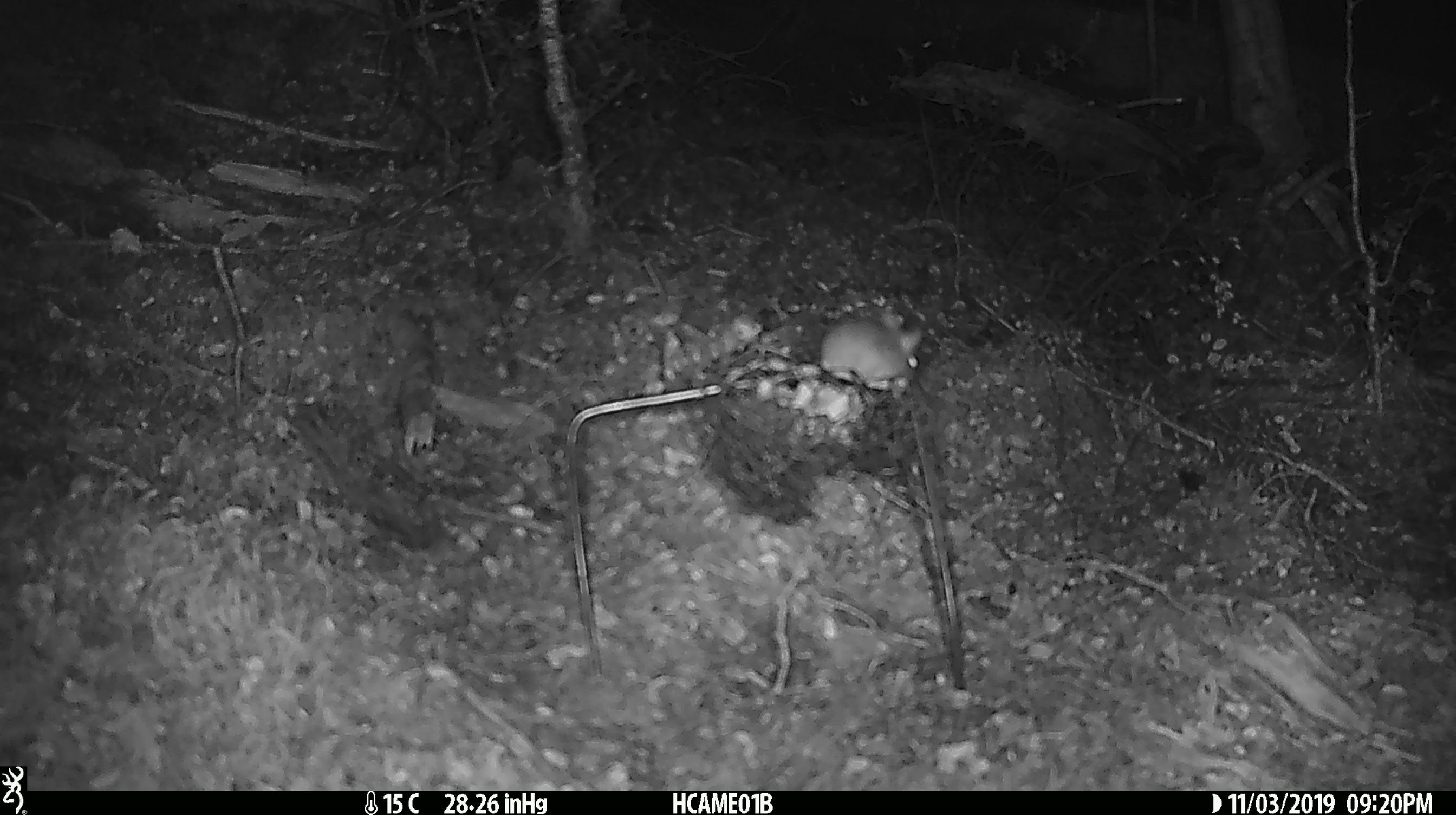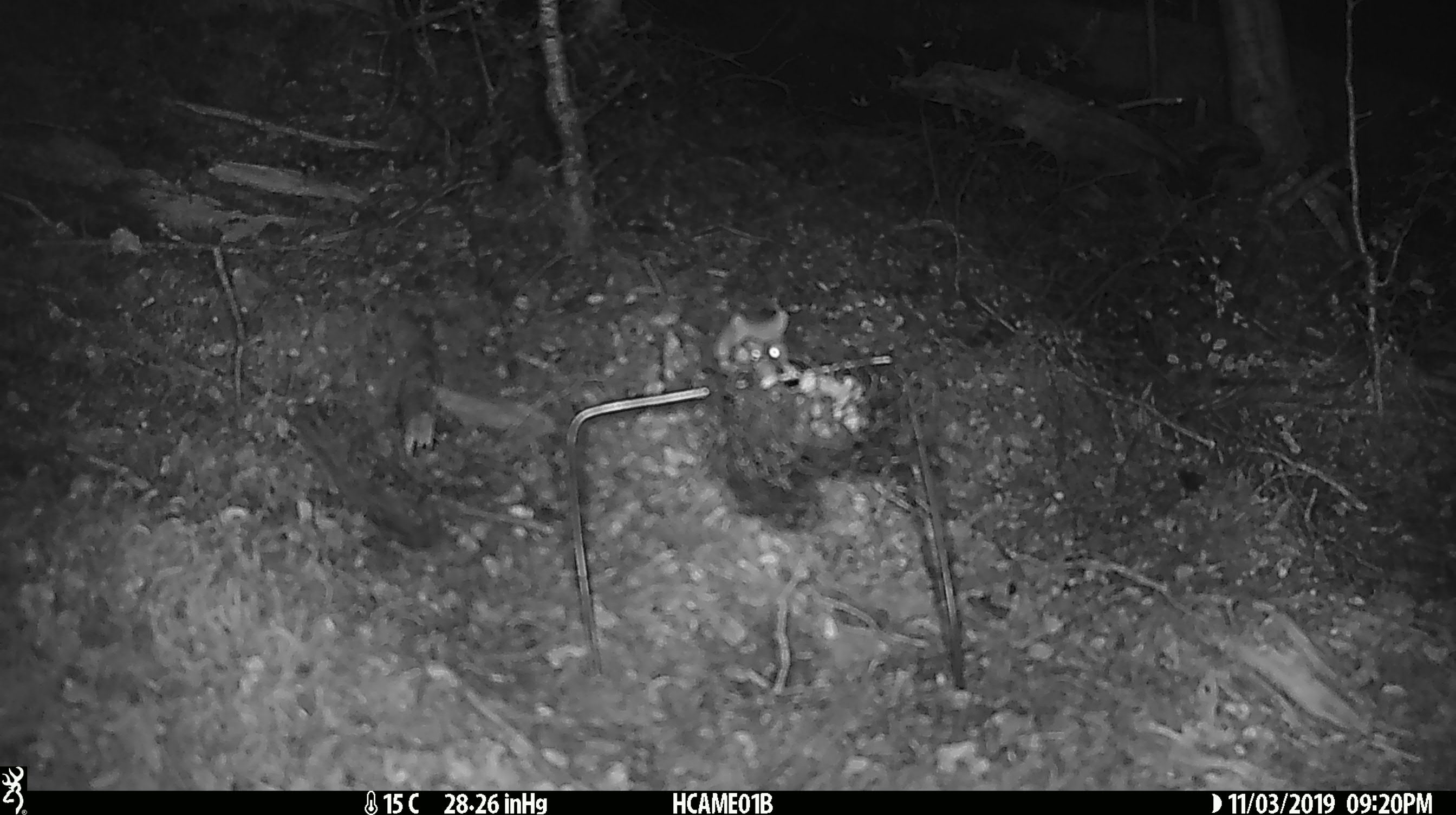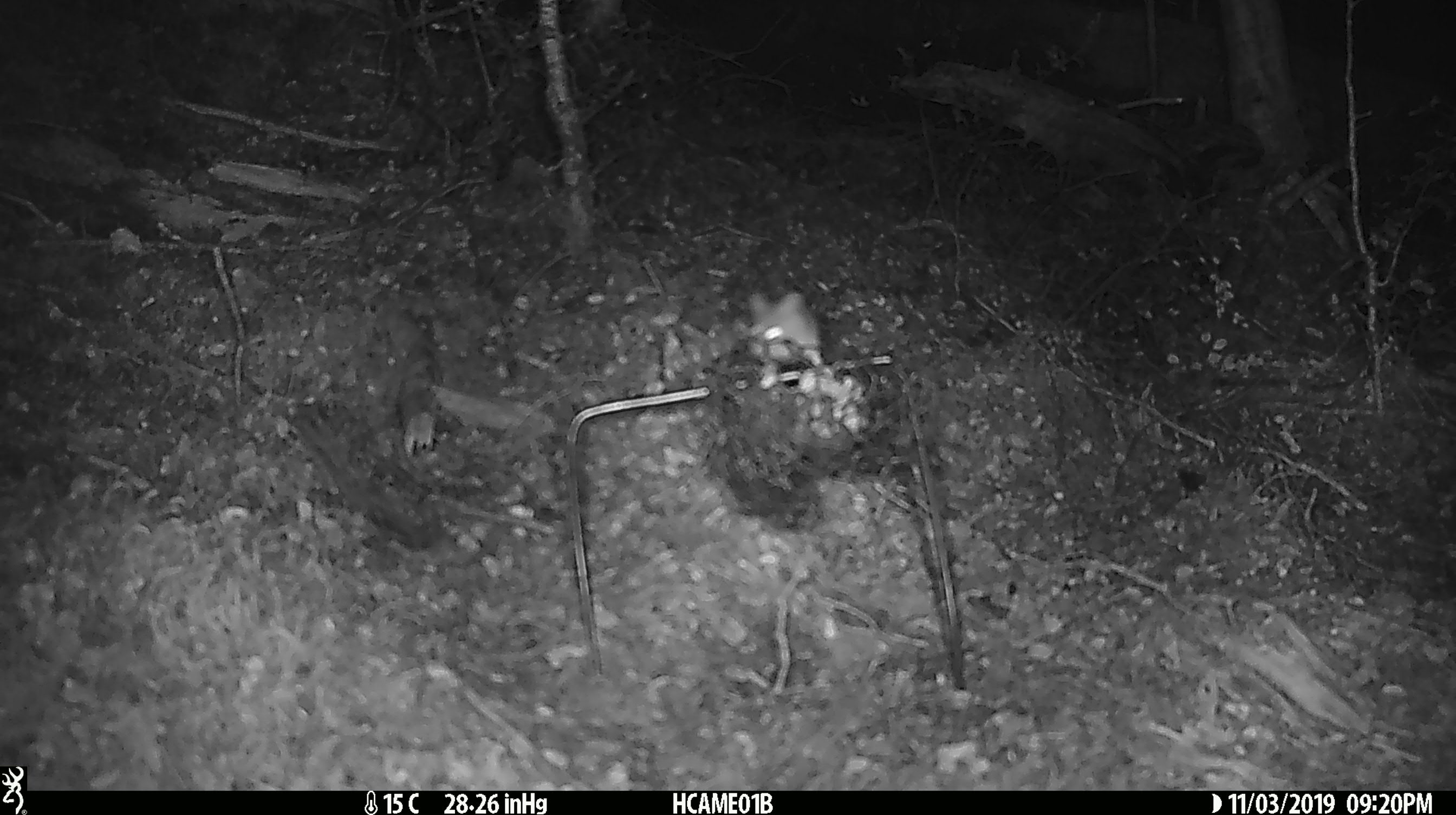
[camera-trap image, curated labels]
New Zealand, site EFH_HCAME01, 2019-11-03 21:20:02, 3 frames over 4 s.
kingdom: Animalia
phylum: Chordata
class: Mammalia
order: Rodentia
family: Muridae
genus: Mus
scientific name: Mus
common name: mouse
Mouse (Mus).